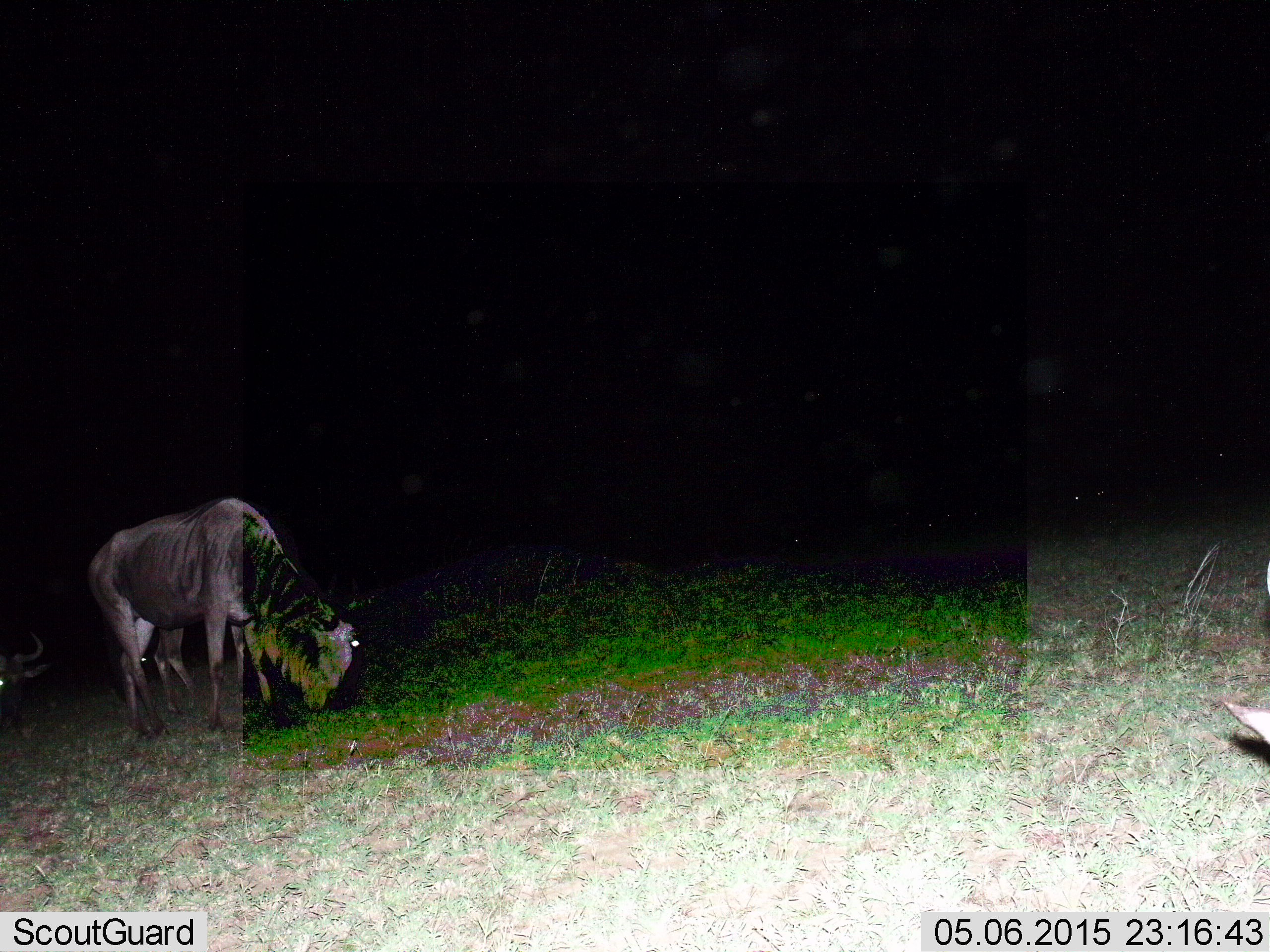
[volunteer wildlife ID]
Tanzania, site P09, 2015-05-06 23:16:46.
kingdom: Animalia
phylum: Chordata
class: Mammalia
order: Artiodactyla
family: Bovidae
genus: Connochaetes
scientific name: Connochaetes taurinus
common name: blue wildebeest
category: wildebeest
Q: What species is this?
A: Wildebeest (blue wildebeest) (Connochaetes taurinus).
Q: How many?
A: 1.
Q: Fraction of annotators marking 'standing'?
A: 30%.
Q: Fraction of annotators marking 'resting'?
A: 0%.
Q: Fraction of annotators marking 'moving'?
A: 0%.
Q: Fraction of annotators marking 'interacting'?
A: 0%.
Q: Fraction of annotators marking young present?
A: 0%.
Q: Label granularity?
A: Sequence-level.